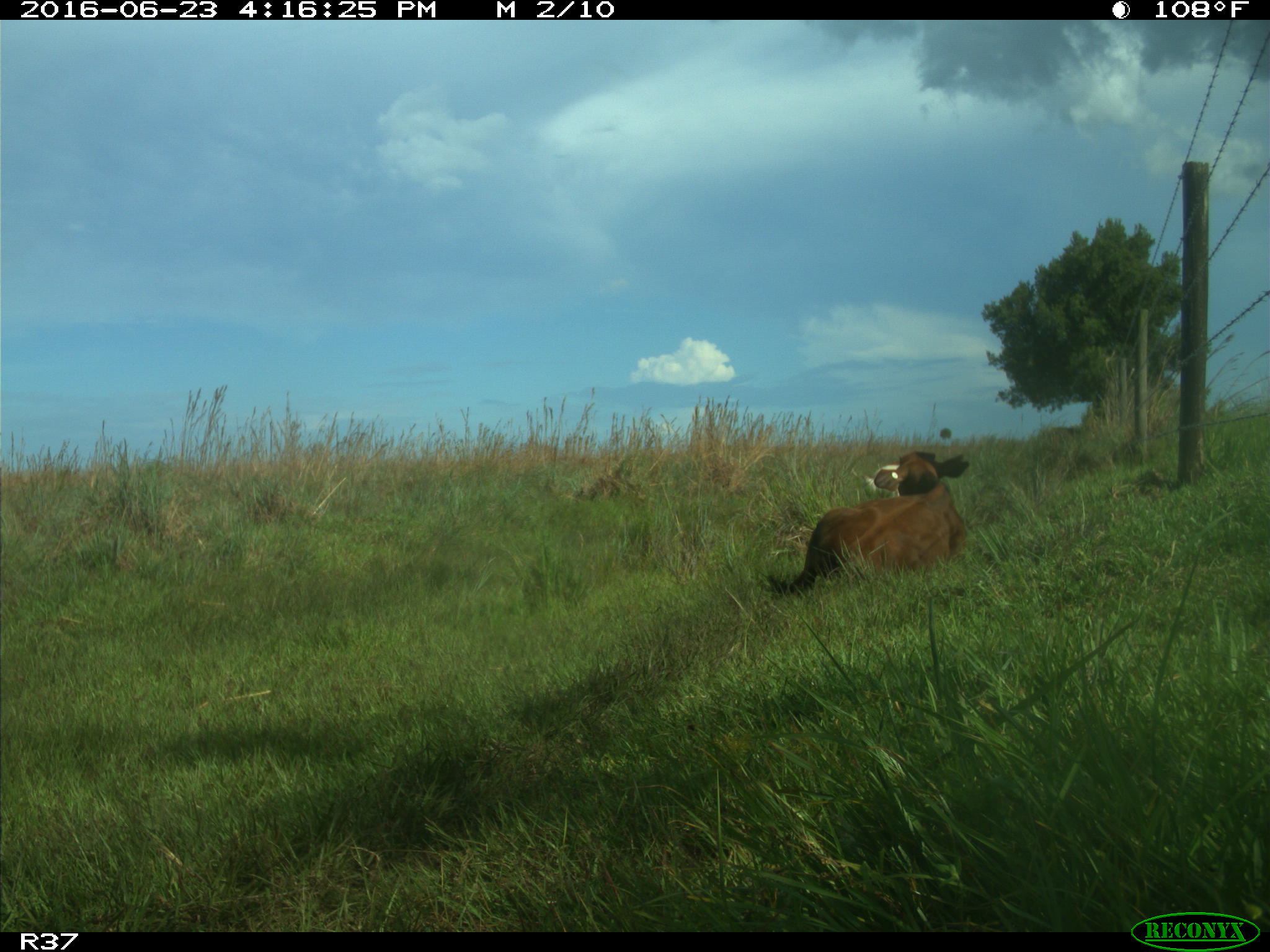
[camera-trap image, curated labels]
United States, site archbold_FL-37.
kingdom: Animalia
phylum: Chordata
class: Mammalia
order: Artiodactyla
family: Bovidae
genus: Bos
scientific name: Bos taurus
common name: domestic cow